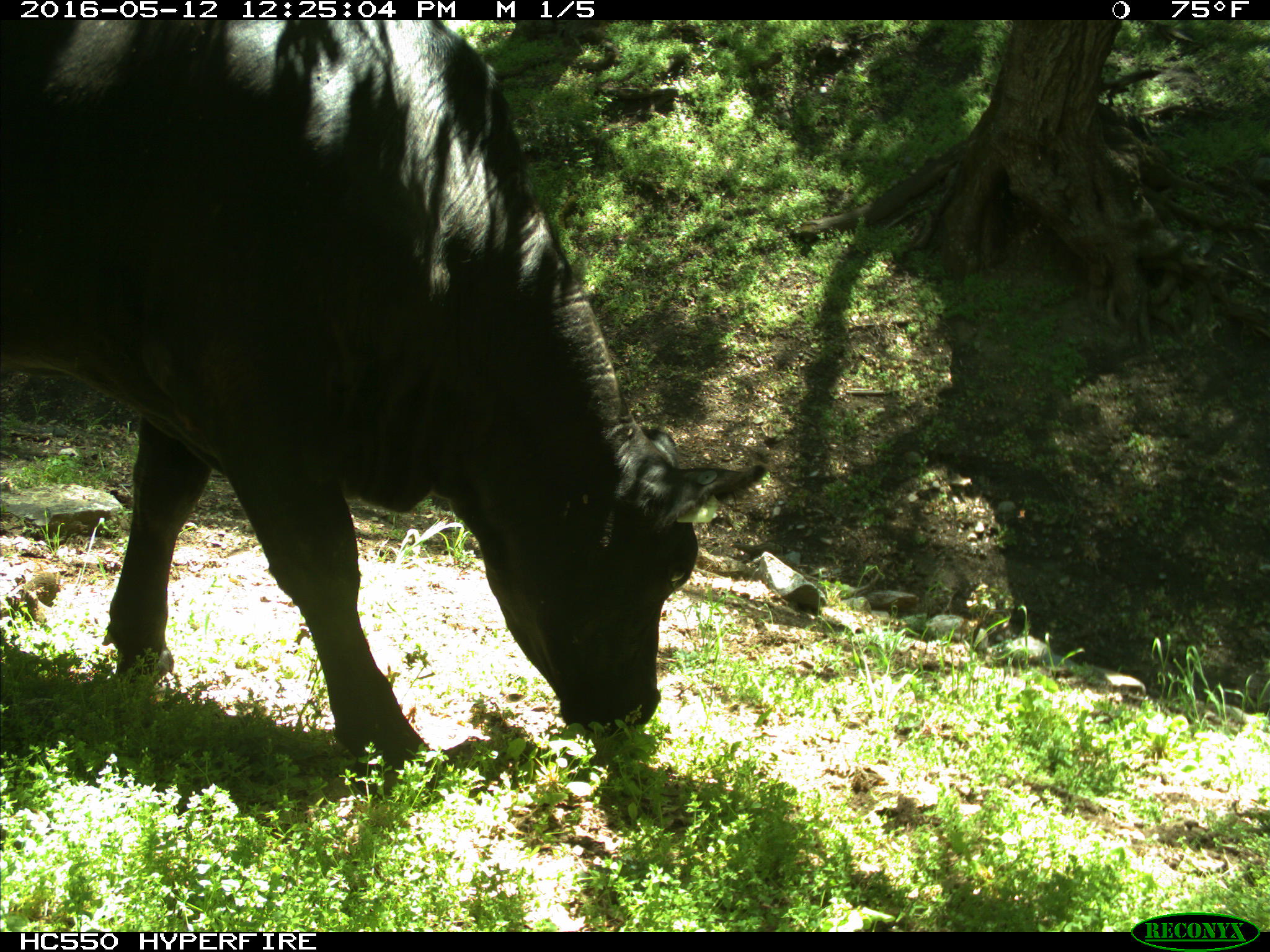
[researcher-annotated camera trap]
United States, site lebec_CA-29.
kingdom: Animalia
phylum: Chordata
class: Mammalia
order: Artiodactyla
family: Bovidae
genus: Bos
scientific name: Bos taurus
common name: domestic cow